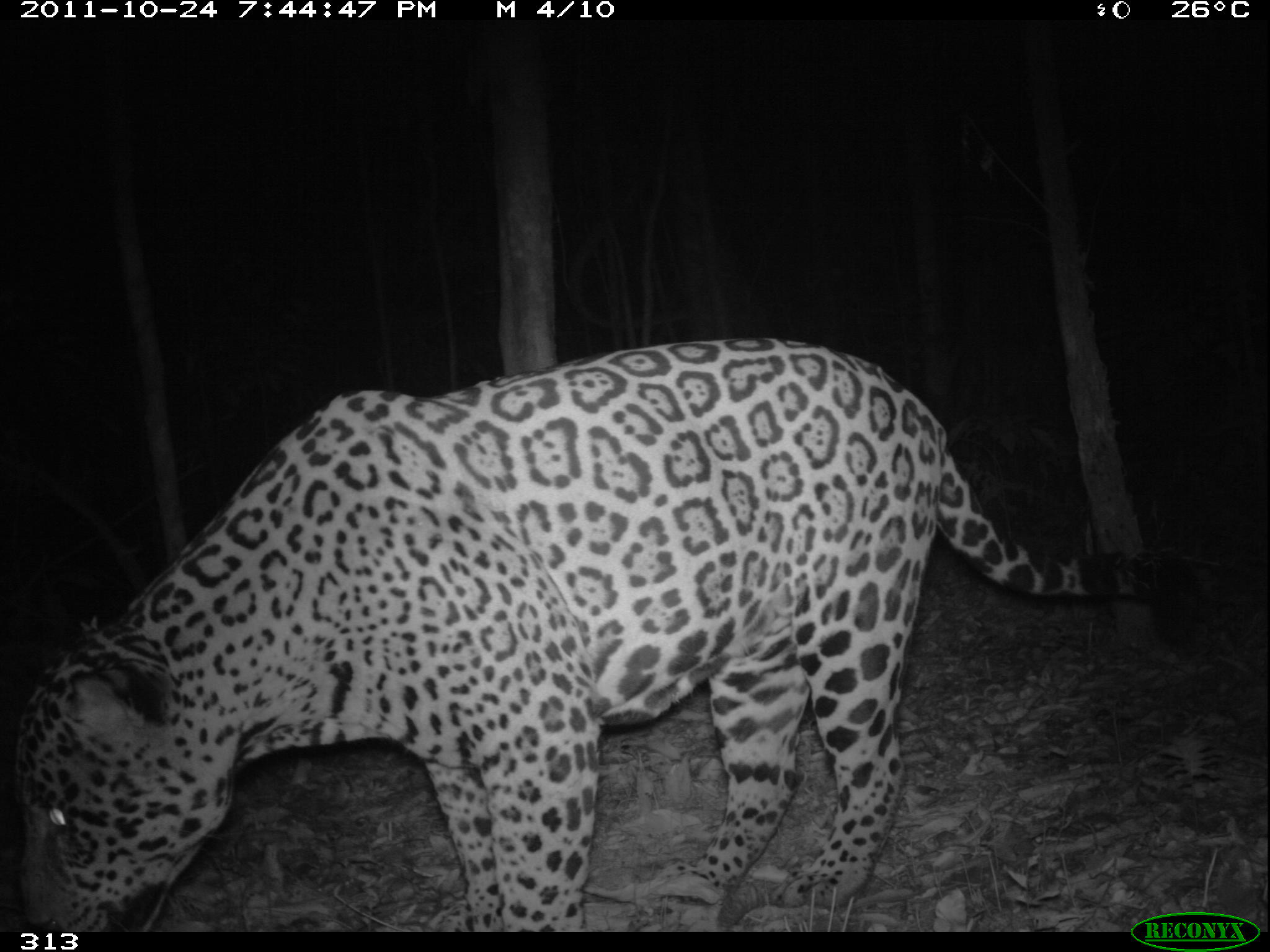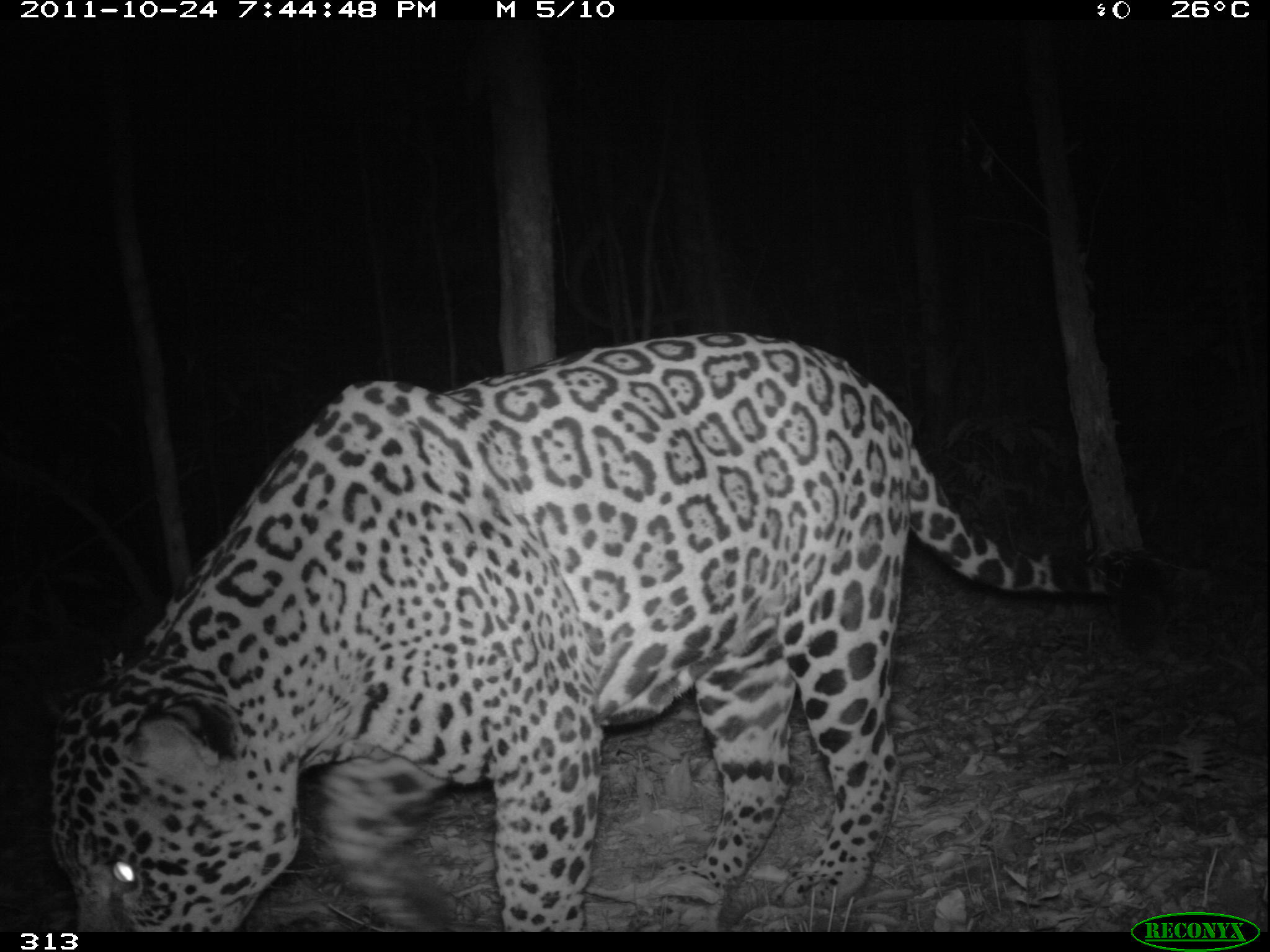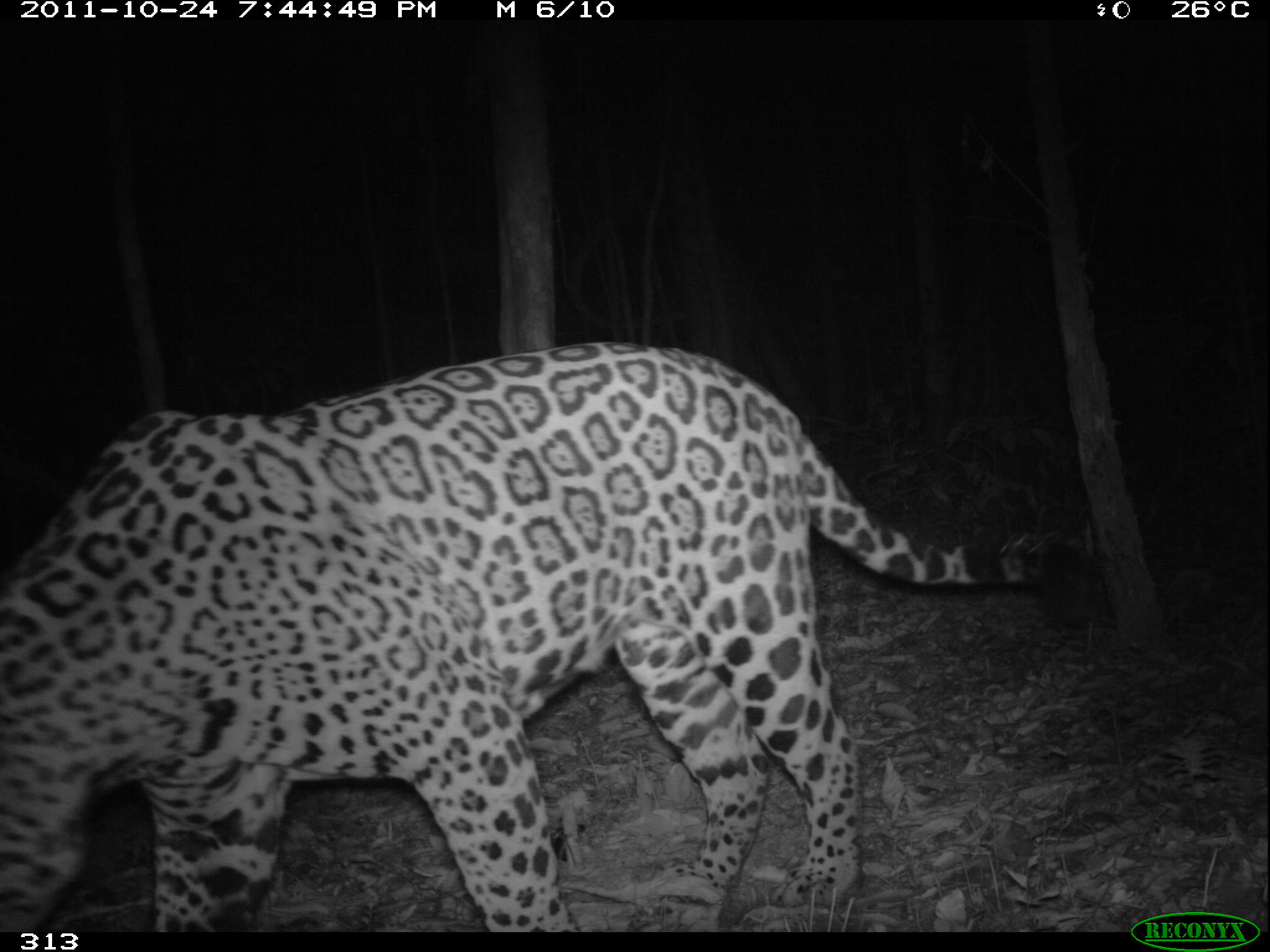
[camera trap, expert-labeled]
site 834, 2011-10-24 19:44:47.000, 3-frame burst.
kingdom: Animalia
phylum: Chordata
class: Mammalia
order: Carnivora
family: Felidae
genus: Panthera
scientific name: Panthera onca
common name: jaguar